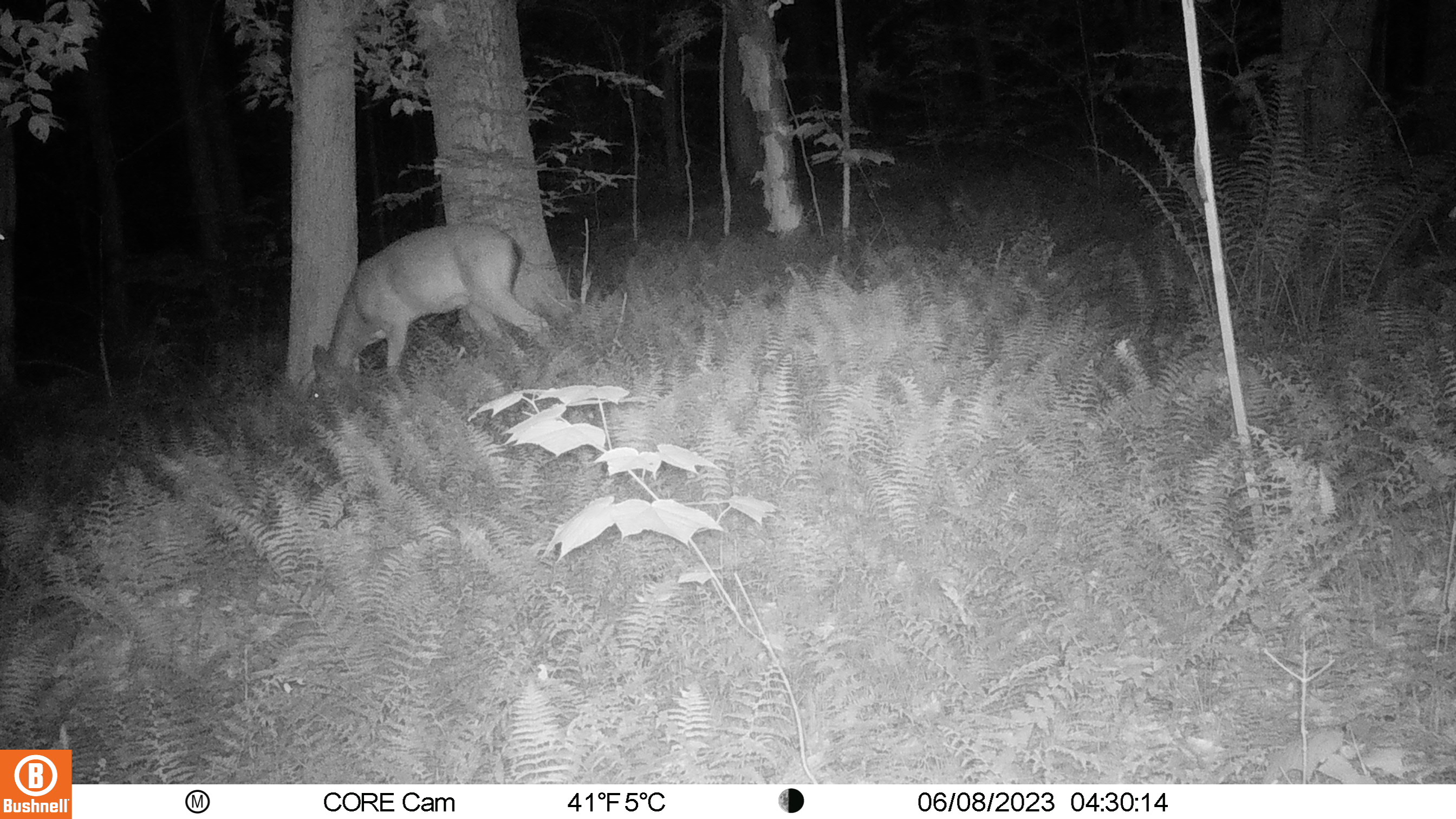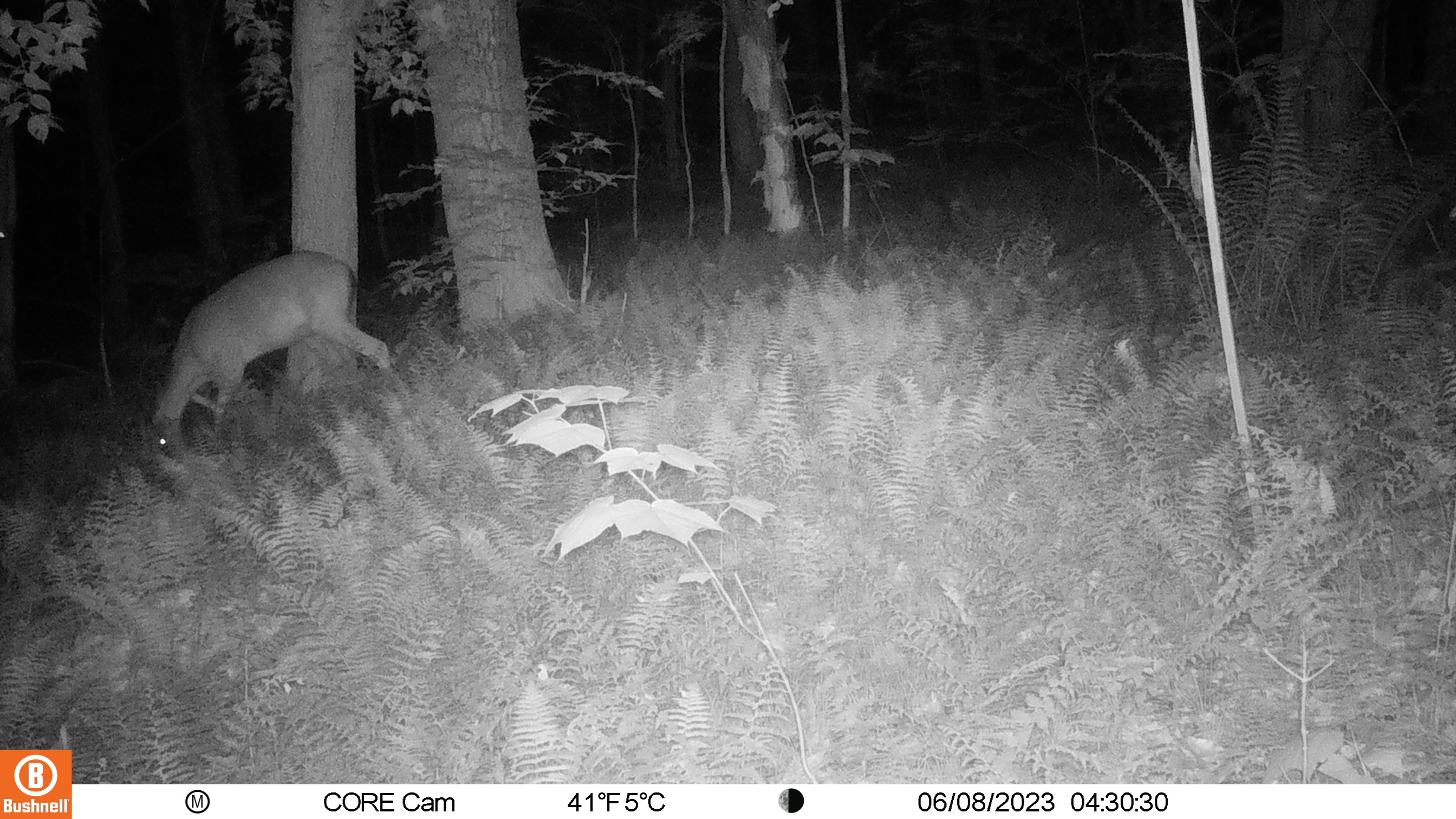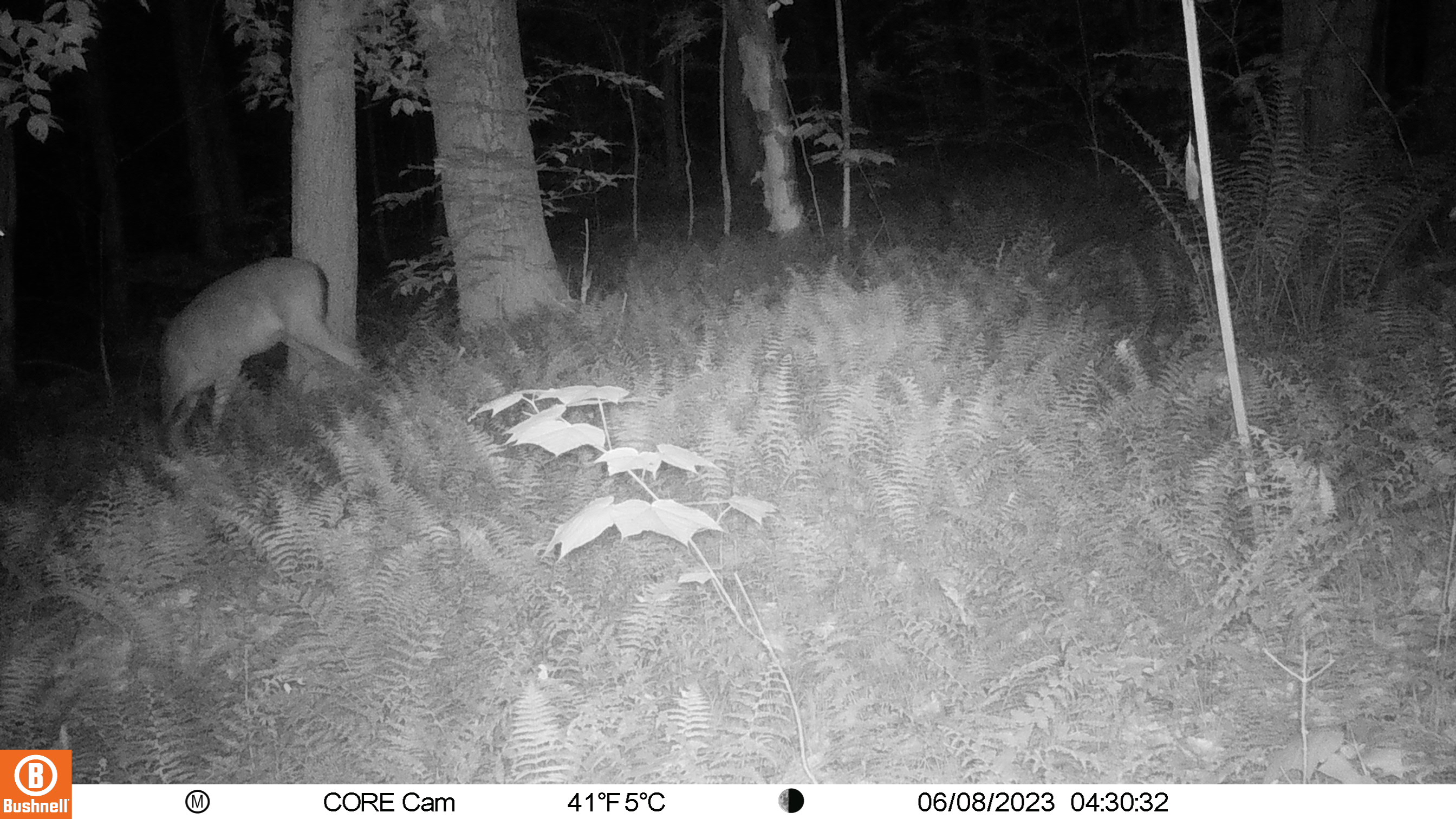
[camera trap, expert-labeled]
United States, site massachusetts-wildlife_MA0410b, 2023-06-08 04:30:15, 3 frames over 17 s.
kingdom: Animalia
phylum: Chordata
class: Mammalia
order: Artiodactyla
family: Cervidae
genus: Odocoileus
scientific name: Odocoileus virginianus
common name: white-tailed deer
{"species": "white-tailed deer (Odocoileus virginianus)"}